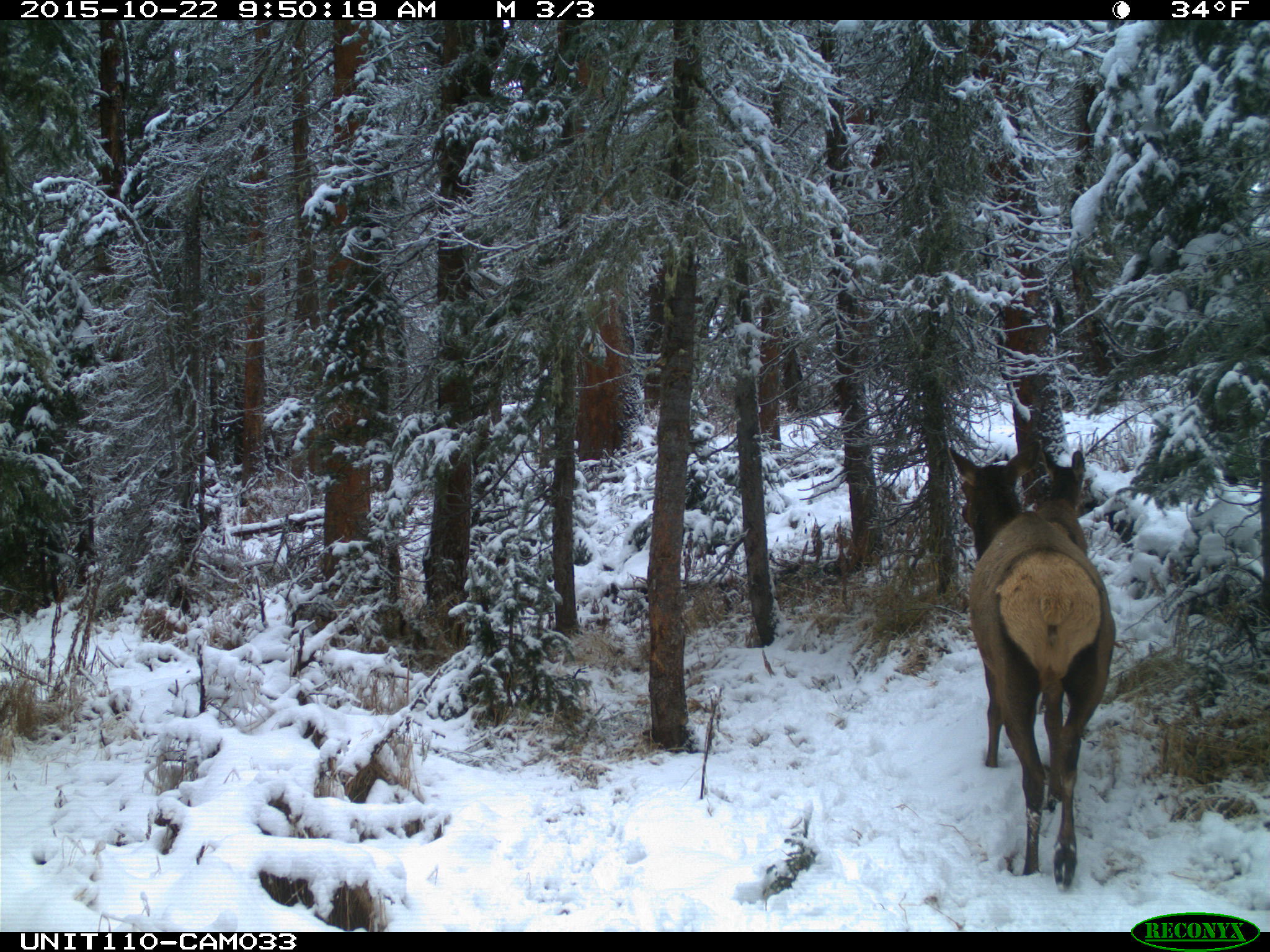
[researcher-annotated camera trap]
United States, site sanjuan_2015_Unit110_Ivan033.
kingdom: Animalia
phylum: Chordata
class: Mammalia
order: Artiodactyla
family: Cervidae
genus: Cervus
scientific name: Cervus elaphus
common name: red deer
Cervus elaphus (red deer).